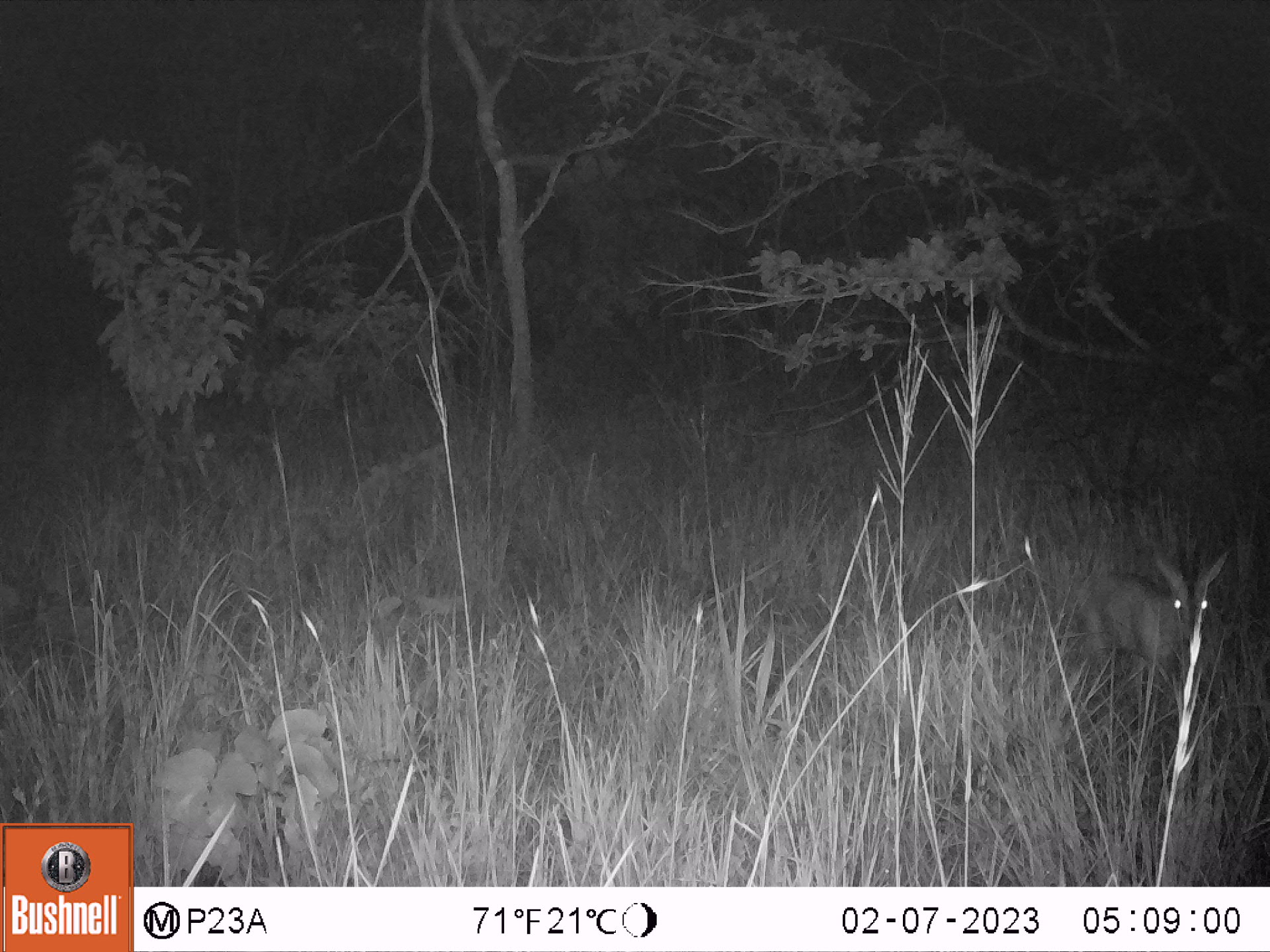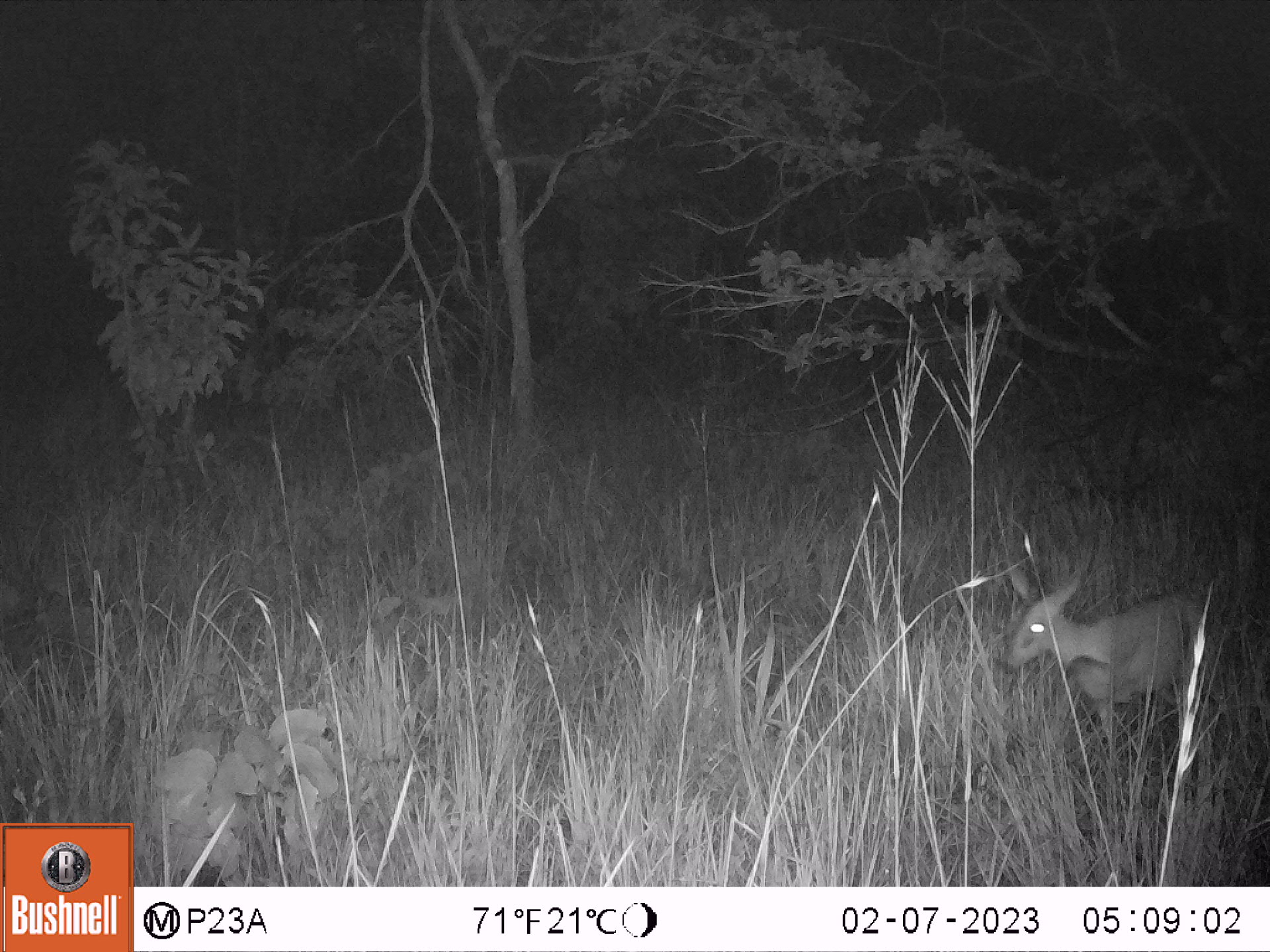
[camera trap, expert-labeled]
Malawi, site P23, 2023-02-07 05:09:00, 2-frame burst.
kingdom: Animalia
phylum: Chordata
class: Mammalia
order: Artiodactyla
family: Bovidae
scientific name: Antilopinae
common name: small antelope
Small antelope (Antilopinae), count 1.